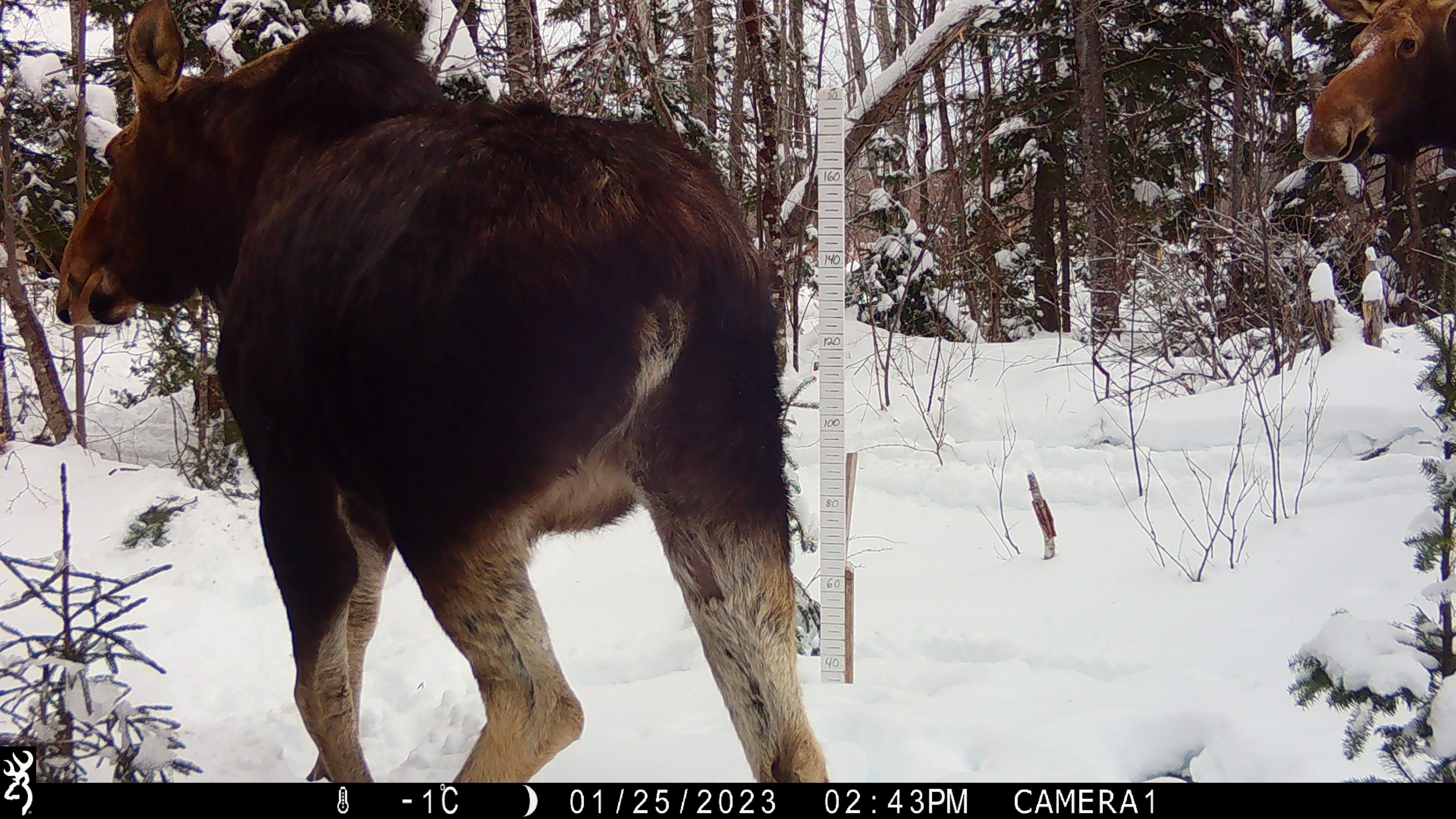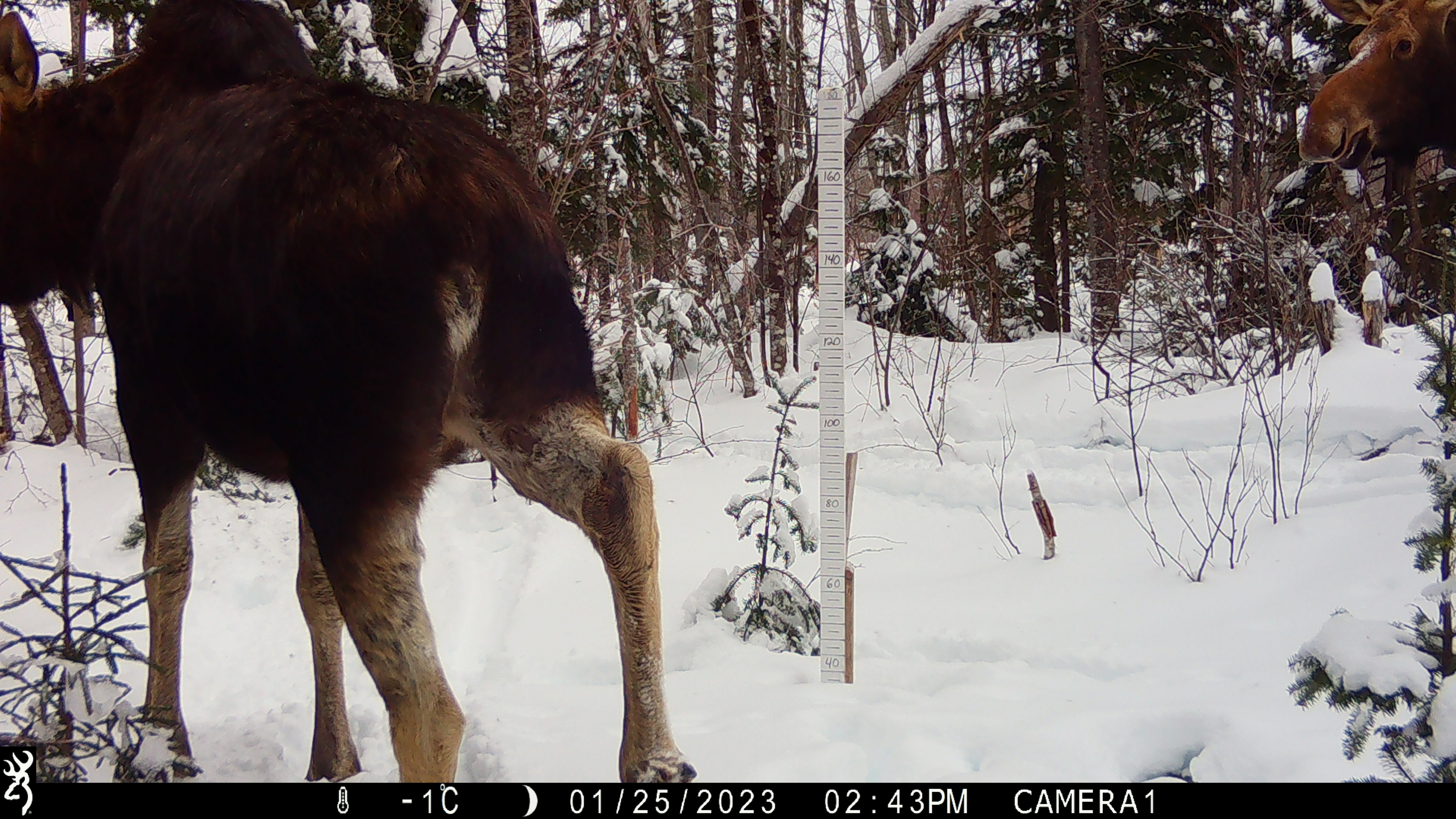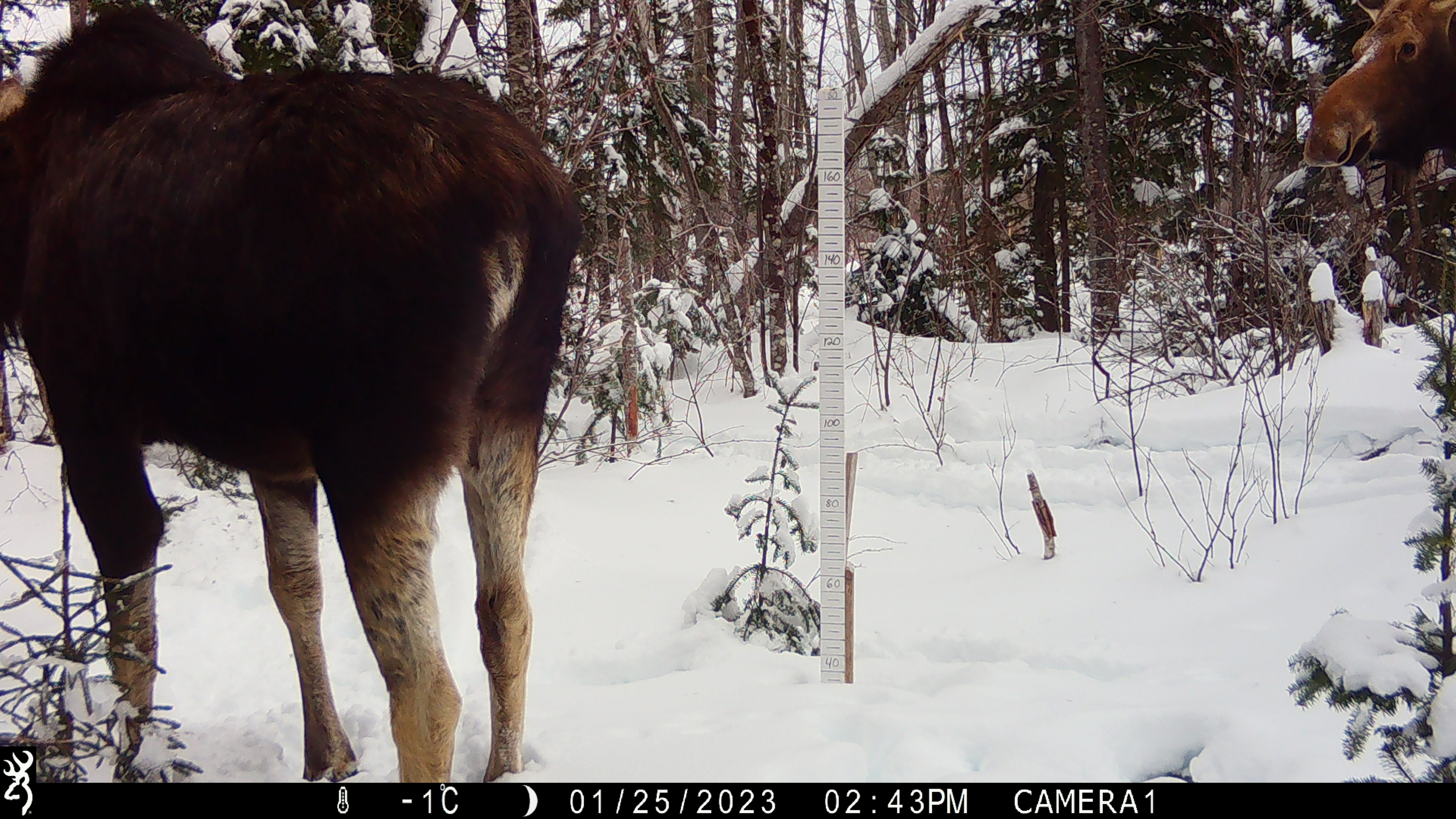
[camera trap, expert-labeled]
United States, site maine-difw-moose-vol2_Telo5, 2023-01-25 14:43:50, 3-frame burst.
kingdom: Animalia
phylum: Chordata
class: Mammalia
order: Artiodactyla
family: Cervidae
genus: Alces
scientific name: Alces alces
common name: moose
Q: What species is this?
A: Moose (Alces alces).